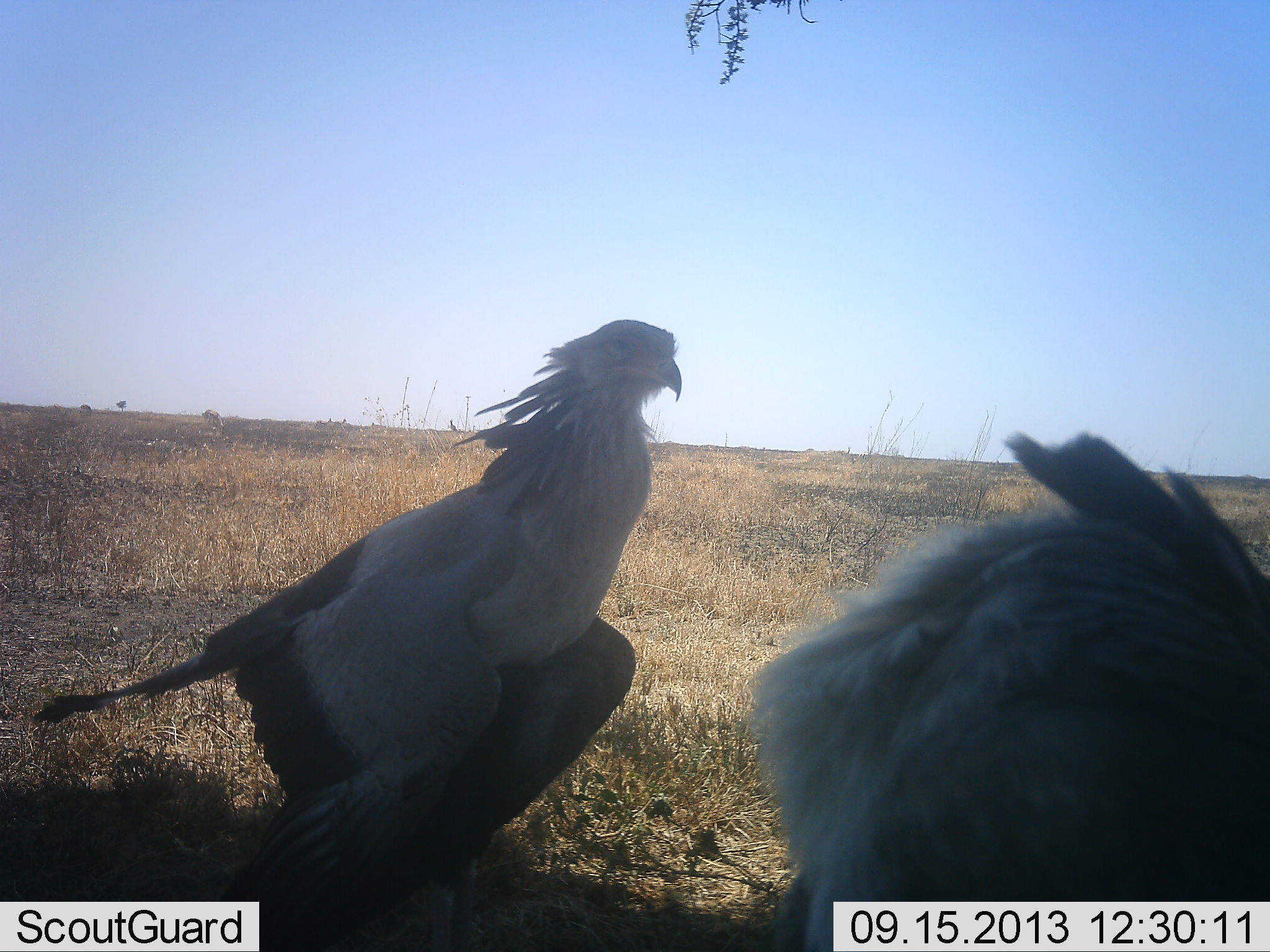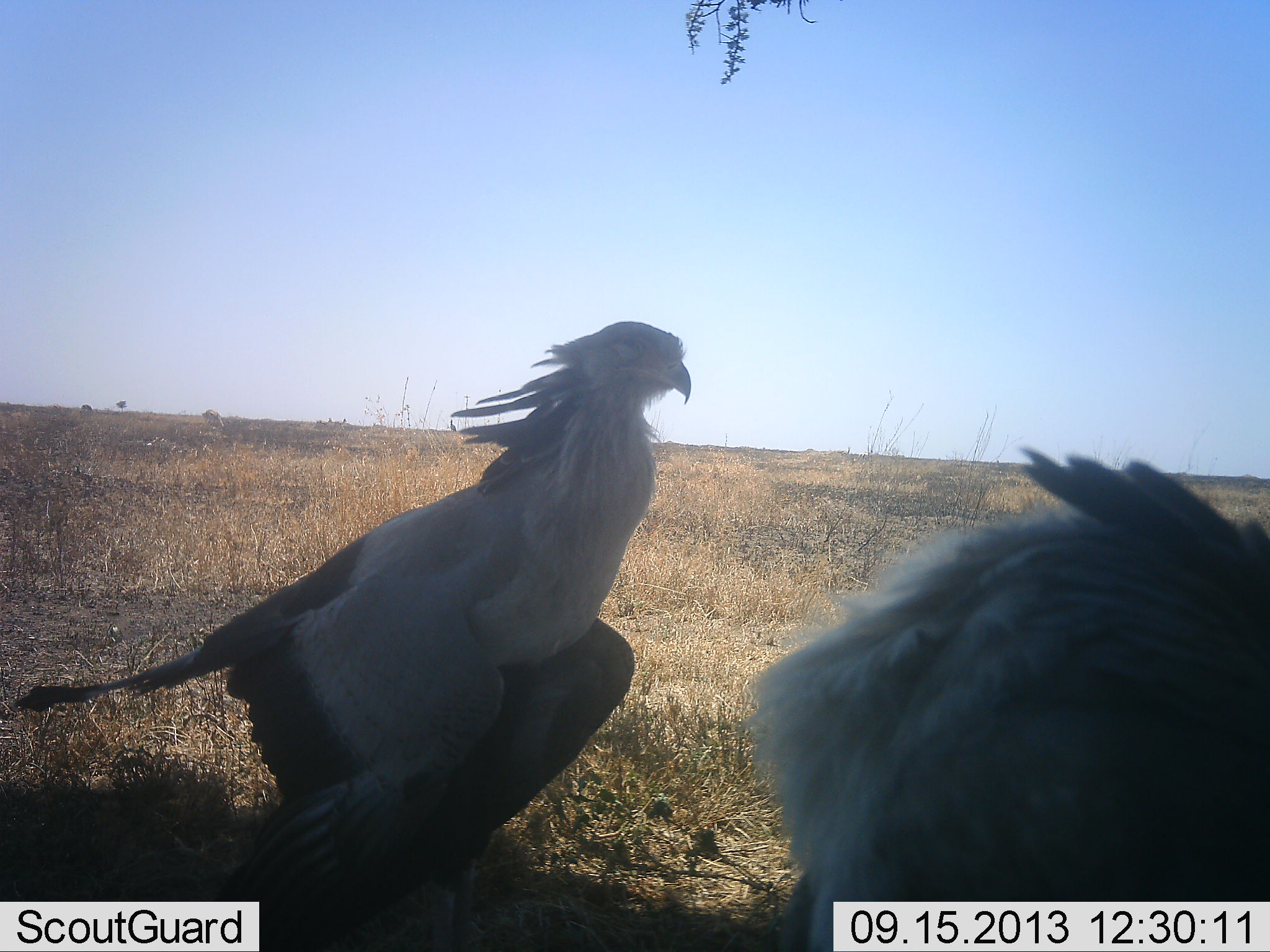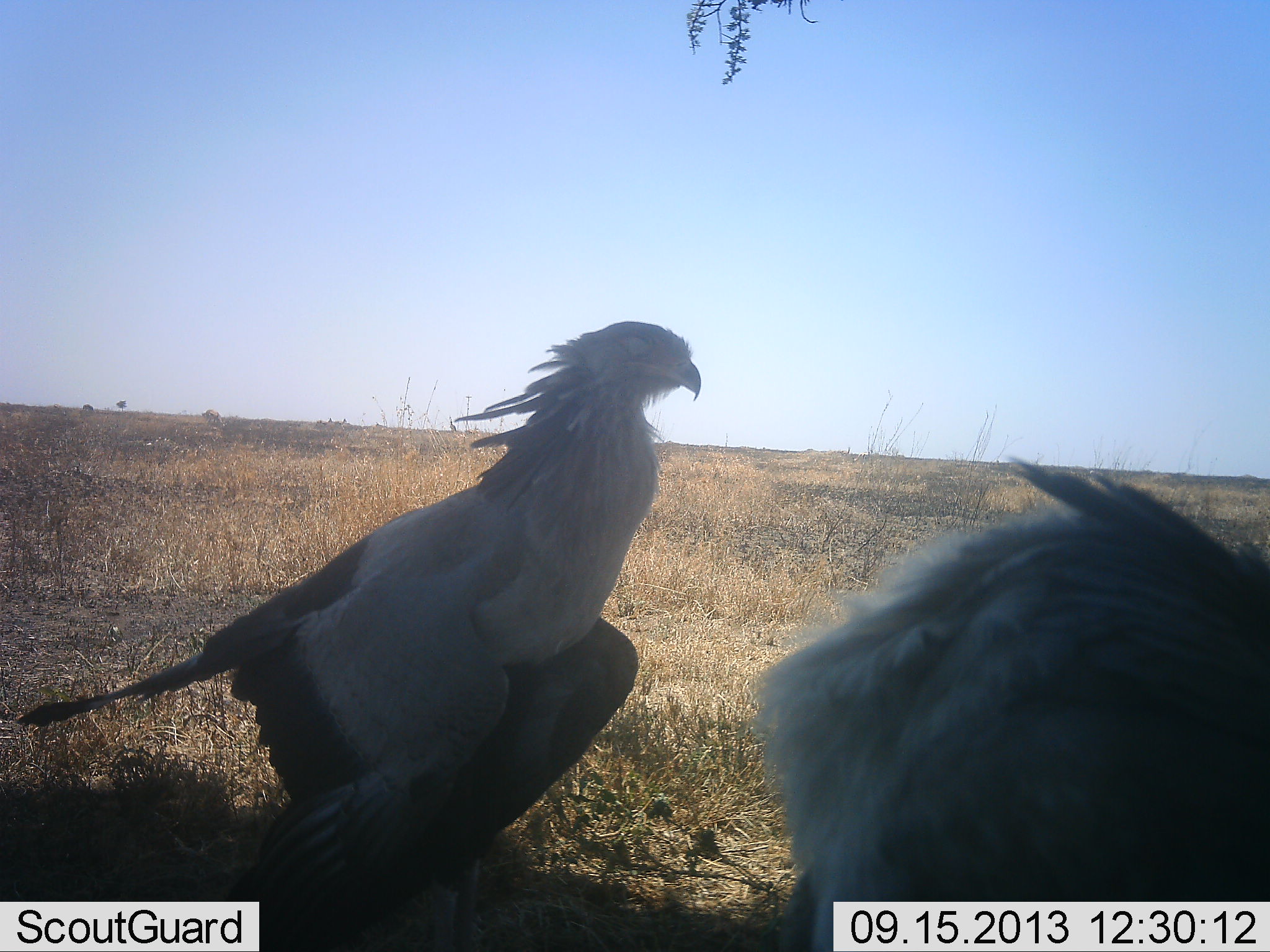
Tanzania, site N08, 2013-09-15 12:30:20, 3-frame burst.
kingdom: Animalia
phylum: Chordata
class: Aves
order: Accipitriformes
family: Sagittariidae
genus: Sagittarius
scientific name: Sagittarius serpentarius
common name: secretary bird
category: secretarybird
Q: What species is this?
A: Secretarybird (secretary bird) (Sagittarius serpentarius).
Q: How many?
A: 2.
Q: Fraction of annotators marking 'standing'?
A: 93%.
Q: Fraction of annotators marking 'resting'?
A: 20%.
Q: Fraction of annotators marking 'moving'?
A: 0%.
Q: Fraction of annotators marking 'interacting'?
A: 0%.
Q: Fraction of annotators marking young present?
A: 0%.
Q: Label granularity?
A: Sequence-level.